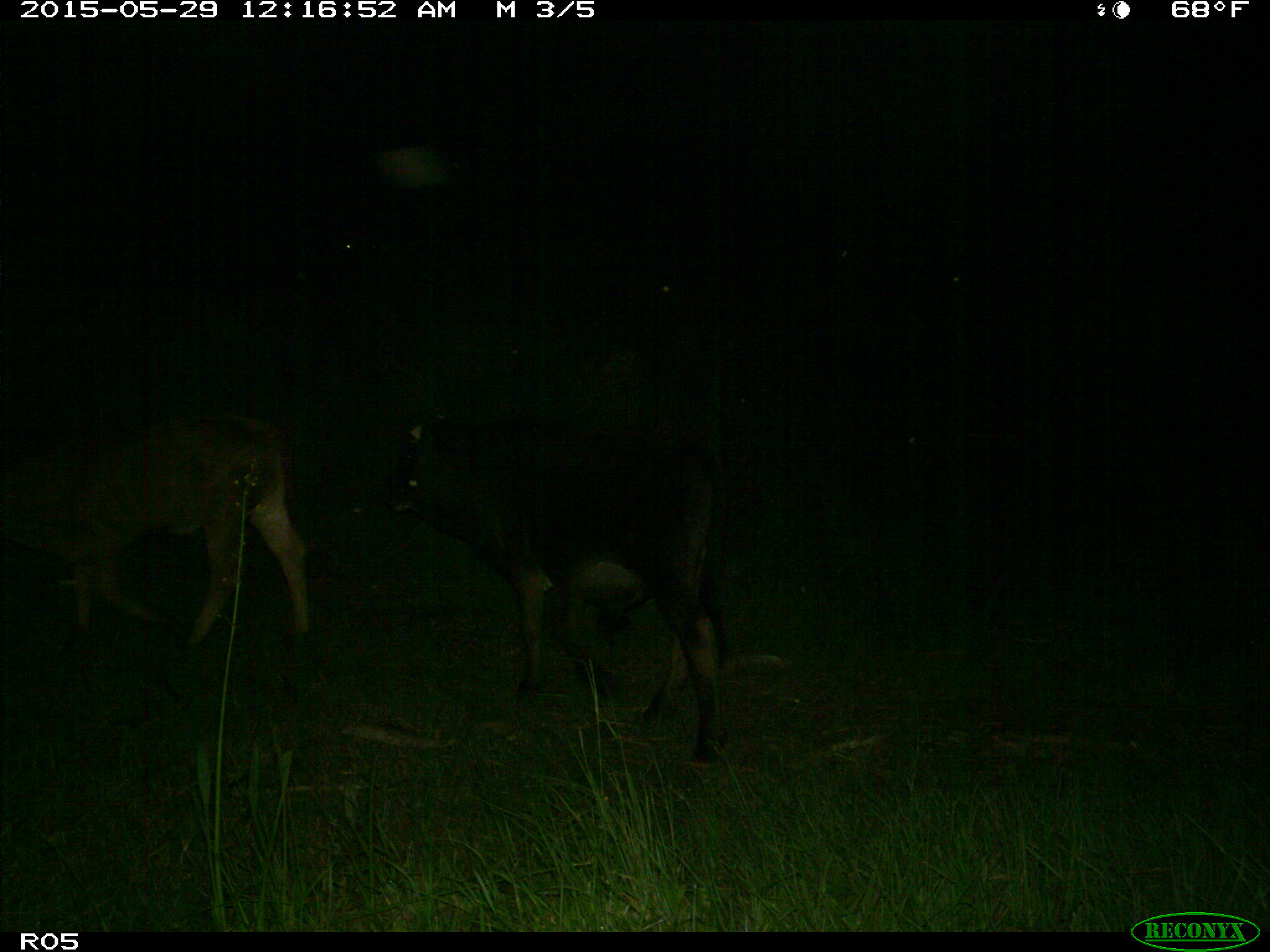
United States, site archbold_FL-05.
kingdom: Animalia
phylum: Chordata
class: Mammalia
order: Artiodactyla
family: Bovidae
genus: Bos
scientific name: Bos taurus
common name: domestic cow